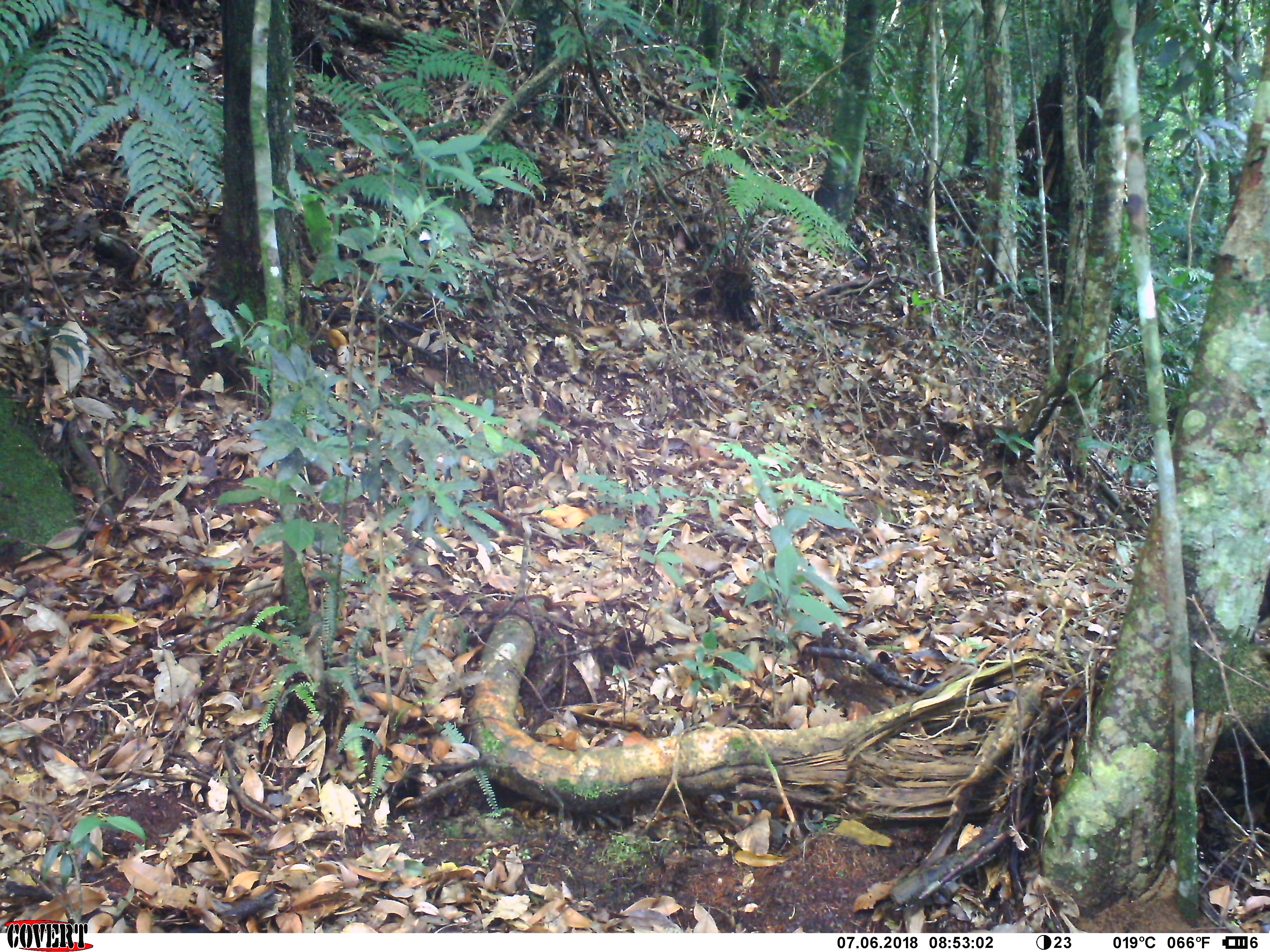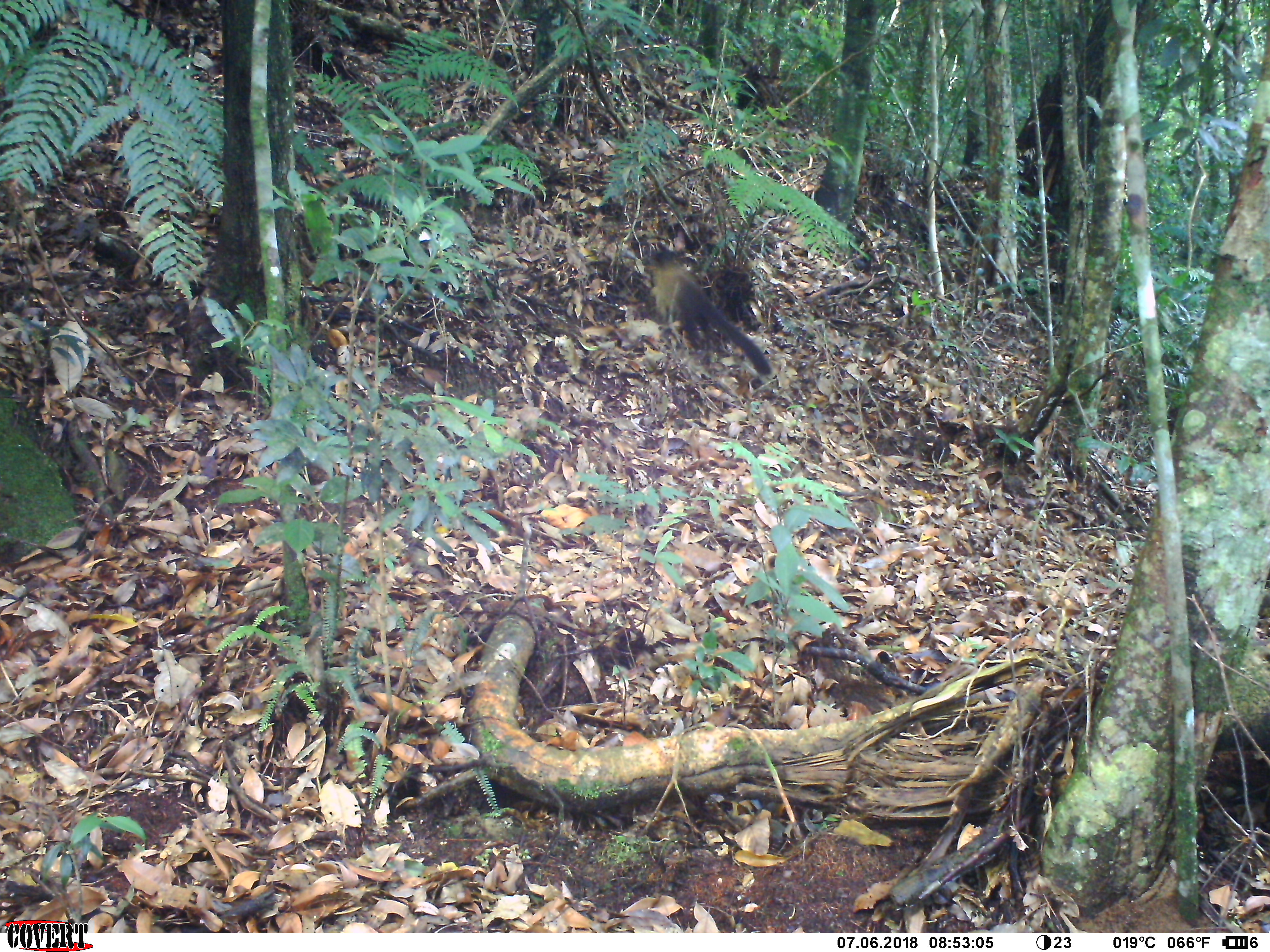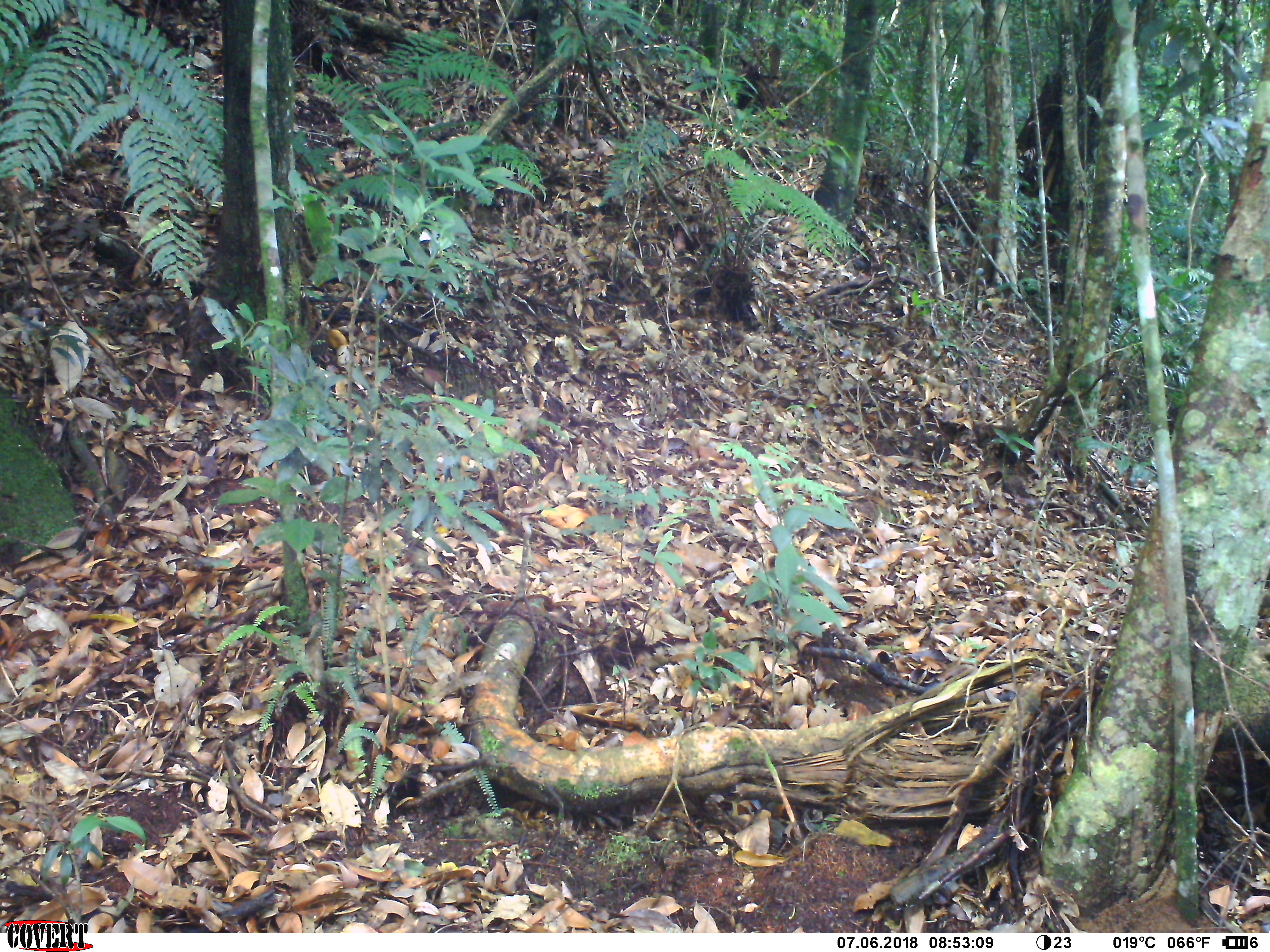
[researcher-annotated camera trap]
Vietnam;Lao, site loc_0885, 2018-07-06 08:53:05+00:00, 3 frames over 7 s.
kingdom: Animalia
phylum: Chordata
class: Mammalia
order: Carnivora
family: Mustelidae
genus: Martes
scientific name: Martes flavigula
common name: yellow-throated marten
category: yellow throated marten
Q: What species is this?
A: Yellow throated marten (yellow-throated marten) (Martes flavigula).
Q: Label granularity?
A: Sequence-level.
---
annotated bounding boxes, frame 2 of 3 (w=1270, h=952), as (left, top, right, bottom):
yellow throated marten: (640, 248, 774, 377)